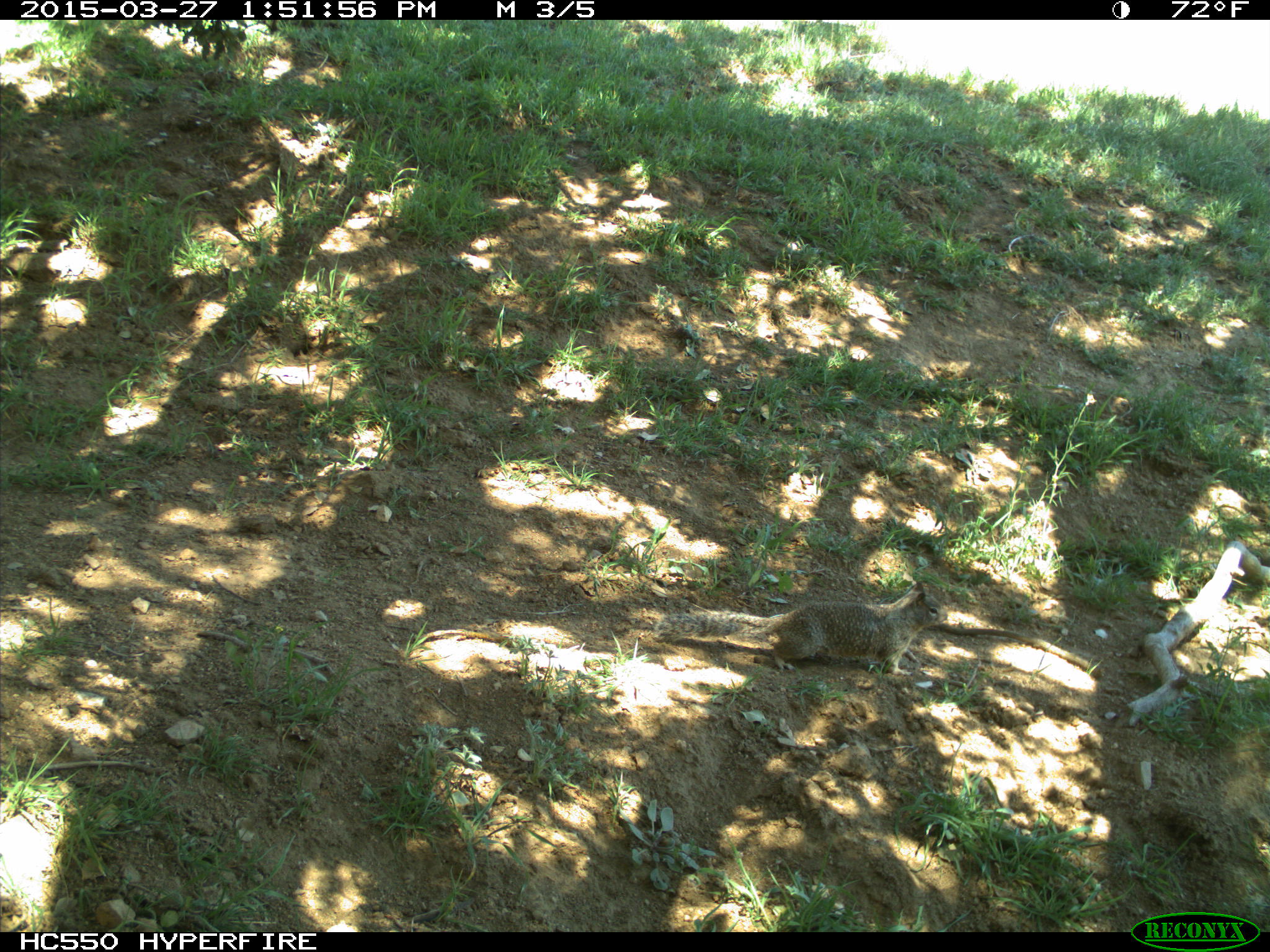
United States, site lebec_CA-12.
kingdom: Animalia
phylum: Chordata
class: Mammalia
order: Rodentia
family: Sciuridae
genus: Otospermophilus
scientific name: Otospermophilus beecheyi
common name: california ground squirrel